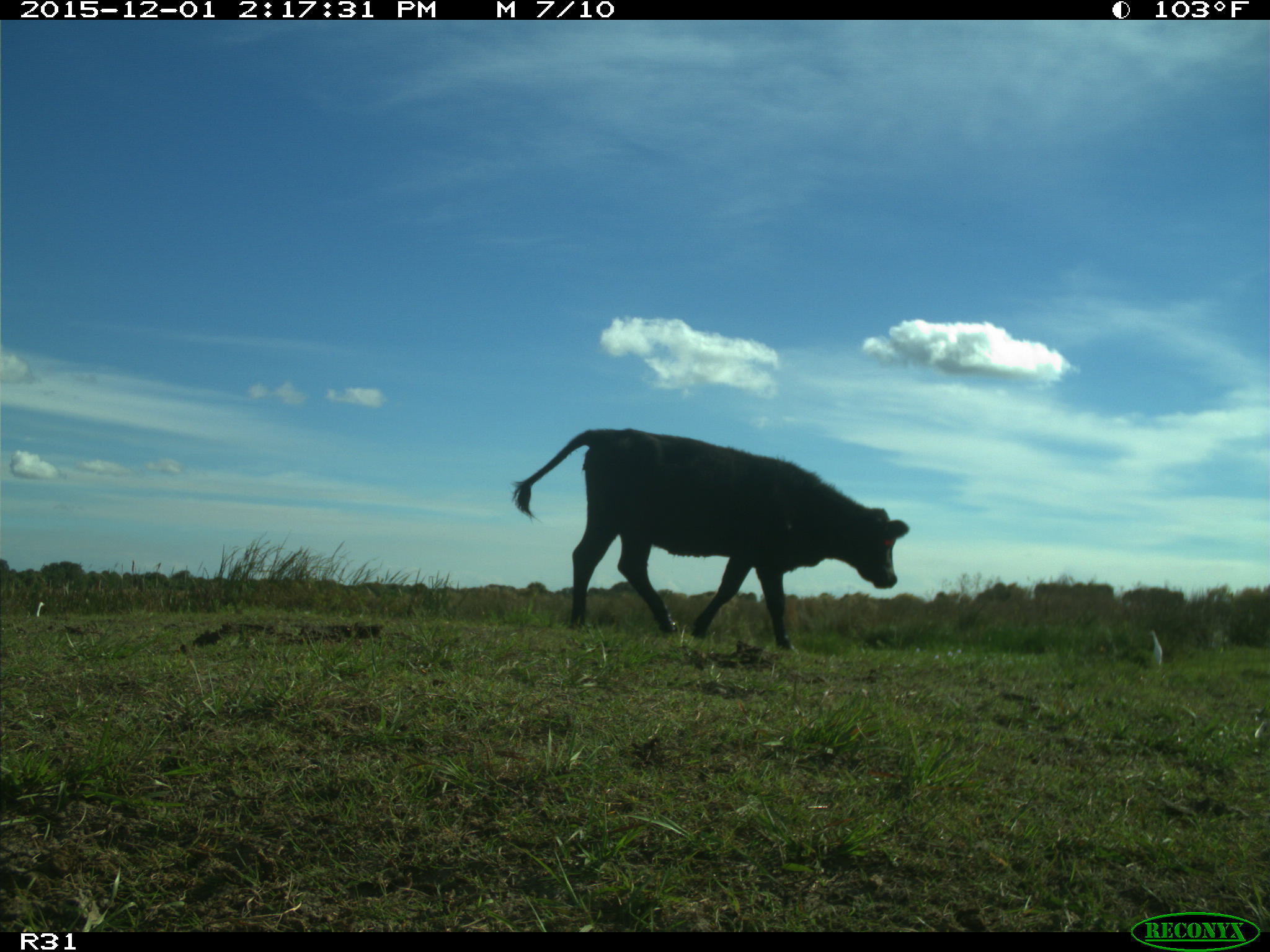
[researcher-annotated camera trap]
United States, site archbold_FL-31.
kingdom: Animalia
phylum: Chordata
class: Mammalia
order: Artiodactyla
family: Bovidae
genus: Bos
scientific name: Bos taurus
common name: domestic cow